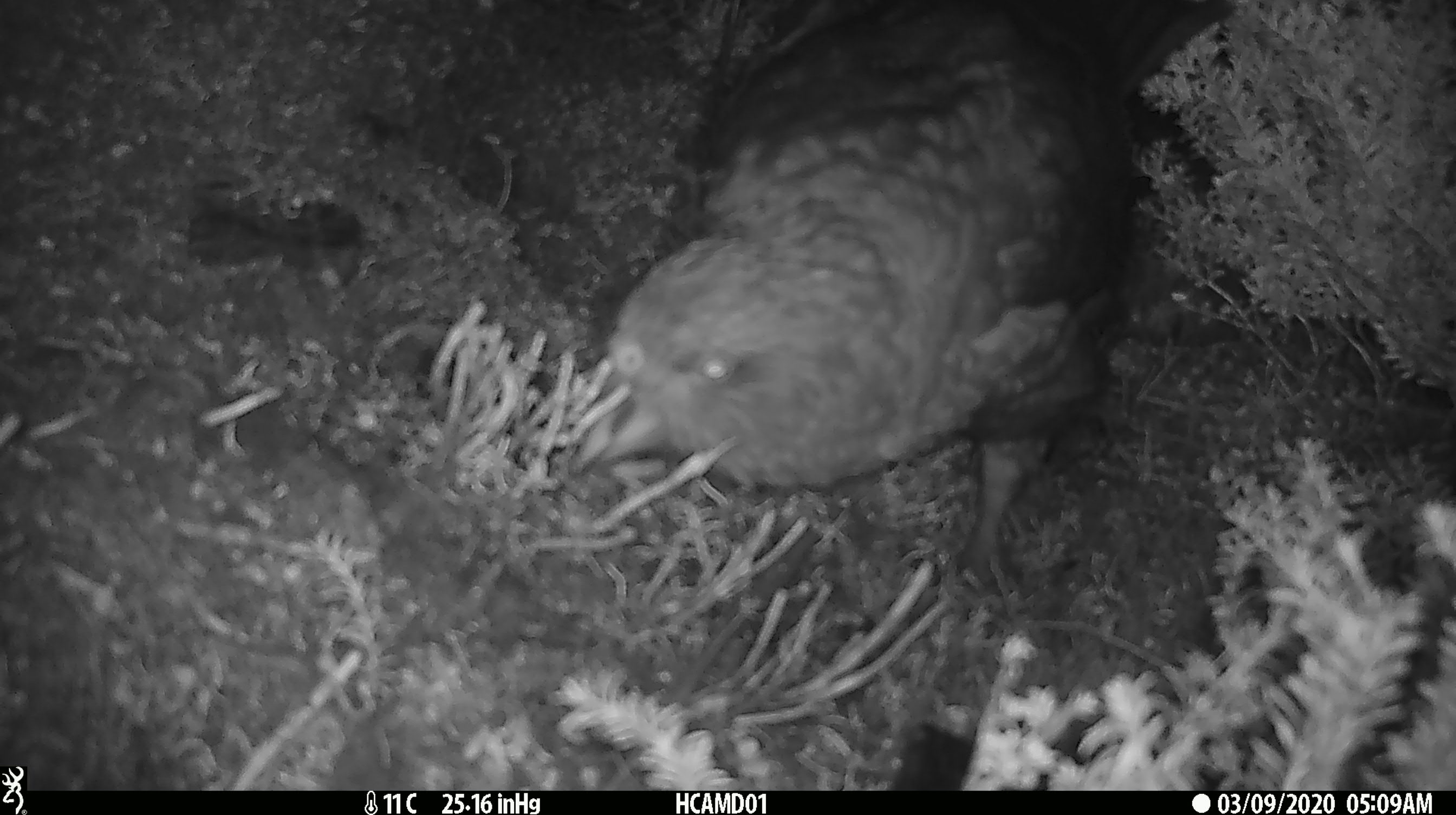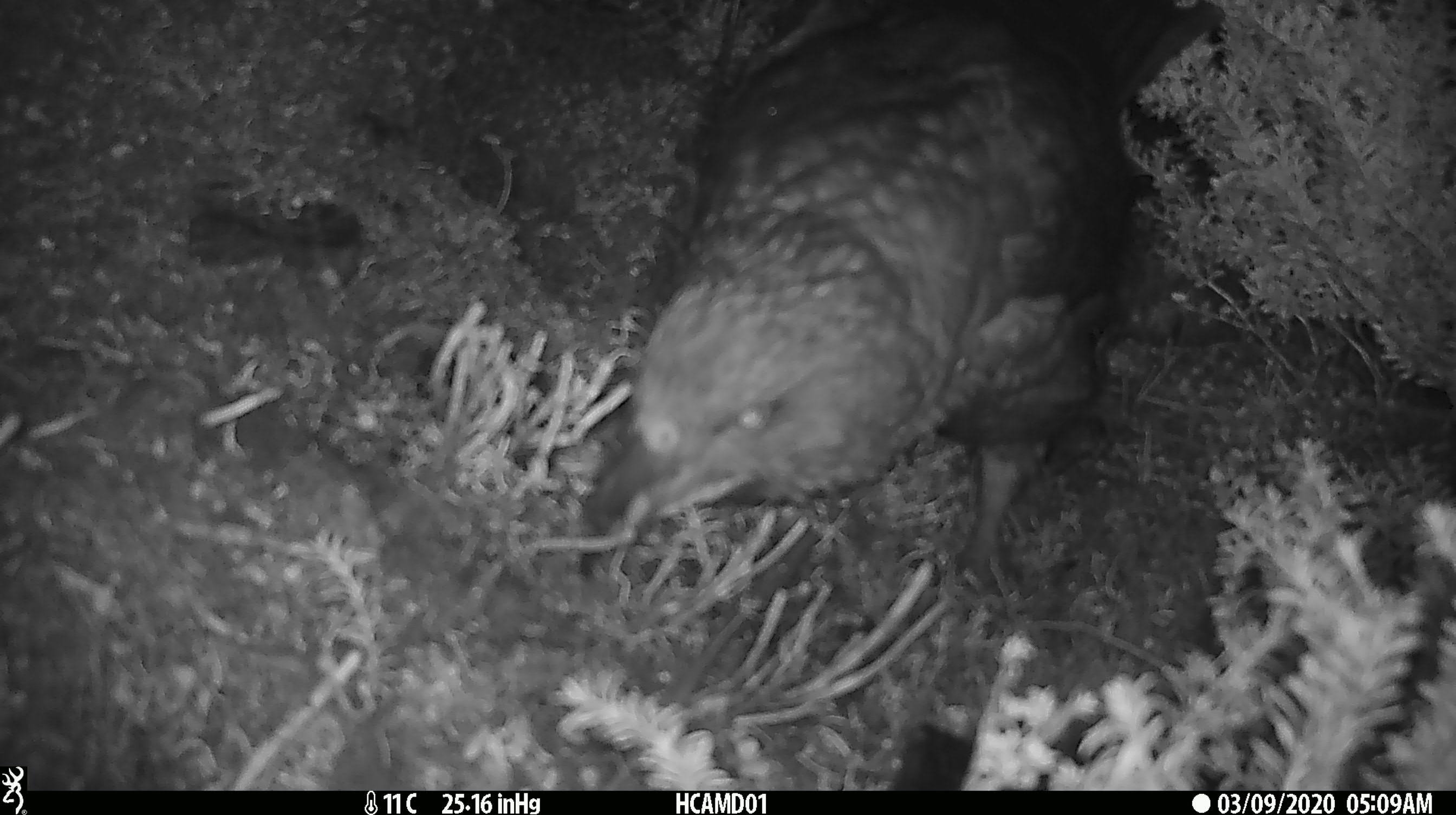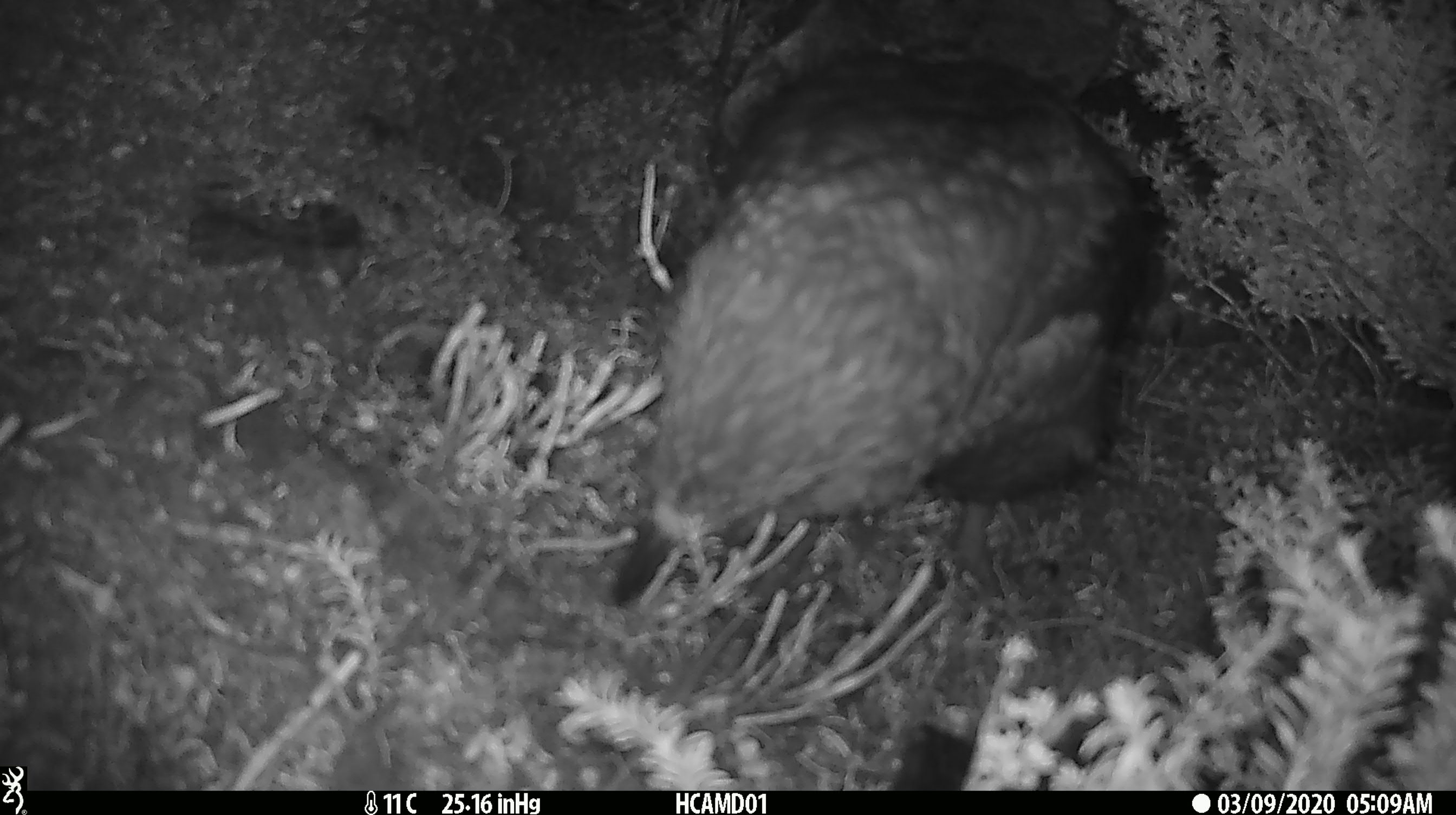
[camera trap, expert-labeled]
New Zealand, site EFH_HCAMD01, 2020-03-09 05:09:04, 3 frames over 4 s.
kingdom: Animalia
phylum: Chordata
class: Aves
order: Psittaciformes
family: Strigopidae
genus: Nestor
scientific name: Nestor notabilis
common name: kea